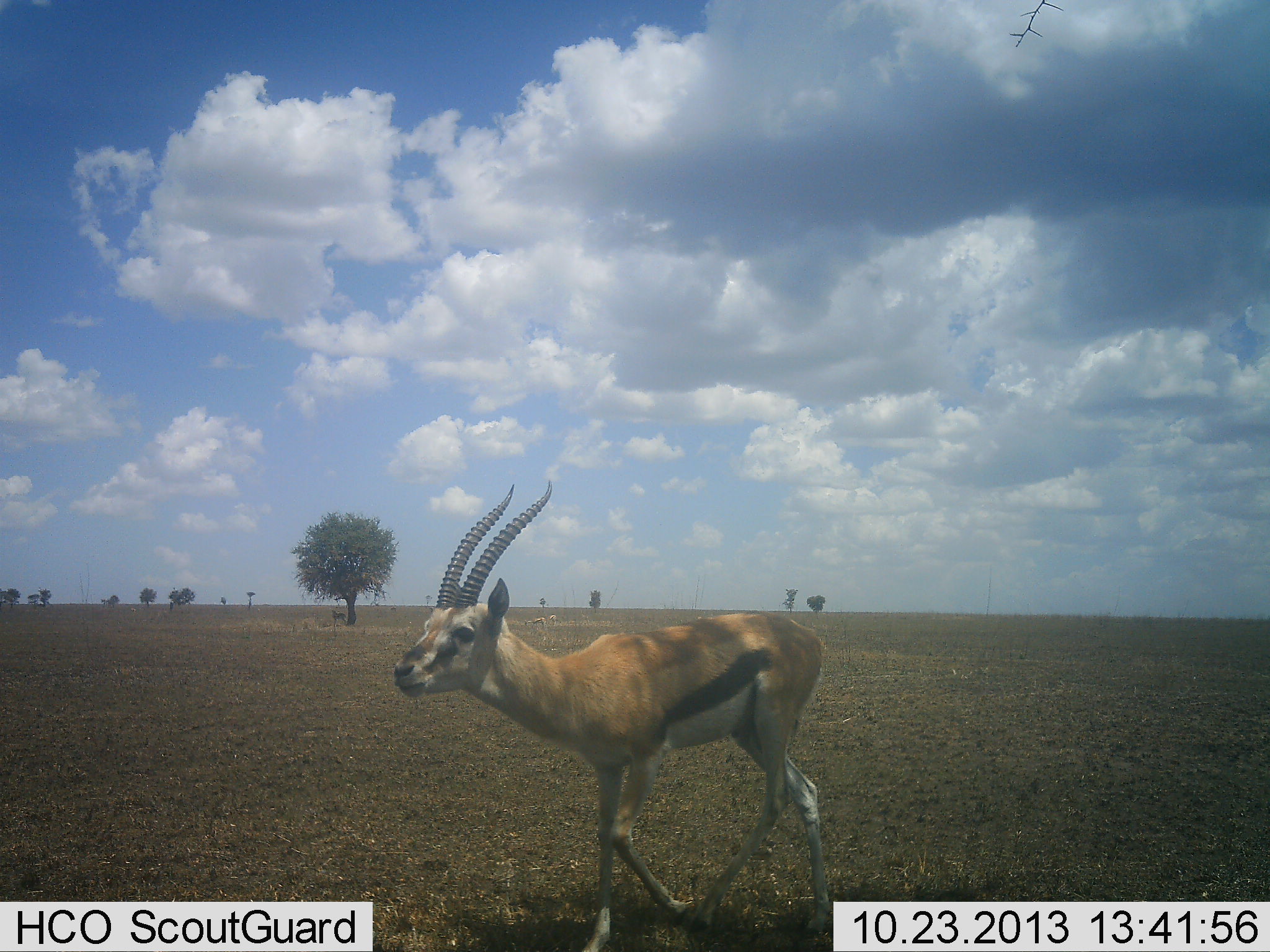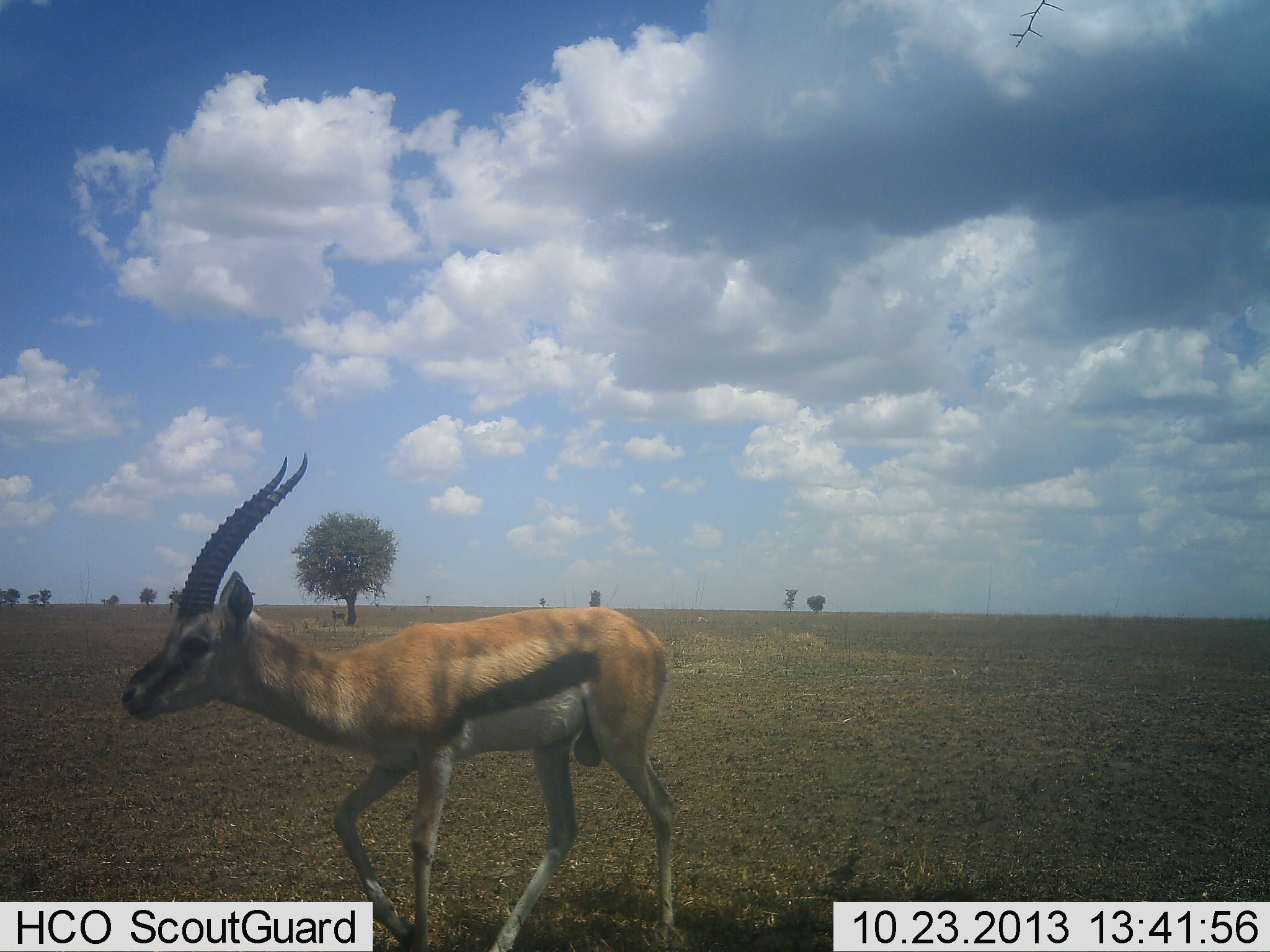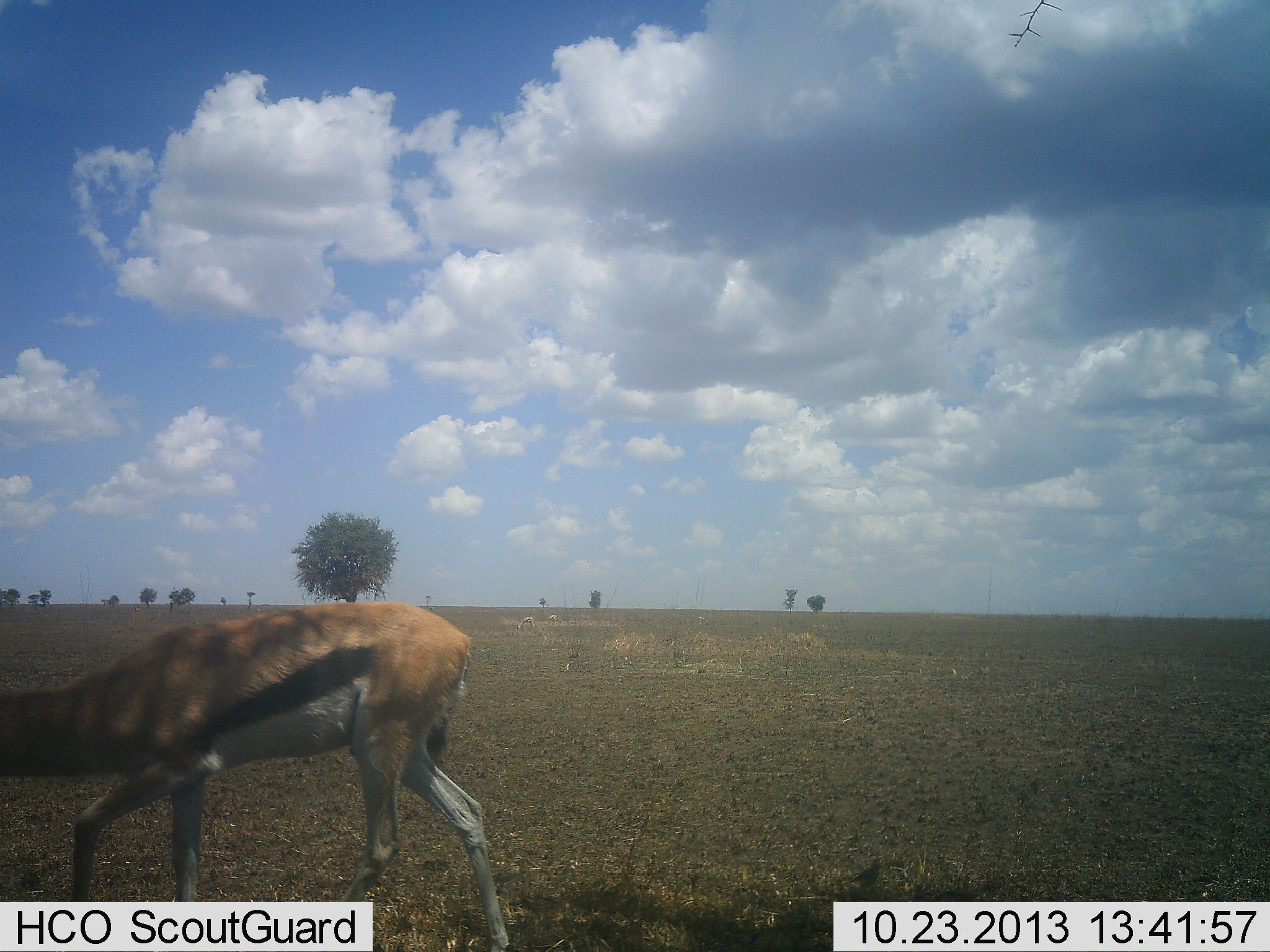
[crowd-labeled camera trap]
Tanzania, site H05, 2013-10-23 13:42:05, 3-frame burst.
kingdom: Animalia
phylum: Chordata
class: Mammalia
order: Artiodactyla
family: Bovidae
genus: Eudorcas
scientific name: Eudorcas thomsonii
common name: thomson's gazelle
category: gazellethomsons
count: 1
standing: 9%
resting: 0%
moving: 87%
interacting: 0%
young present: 0%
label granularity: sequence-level